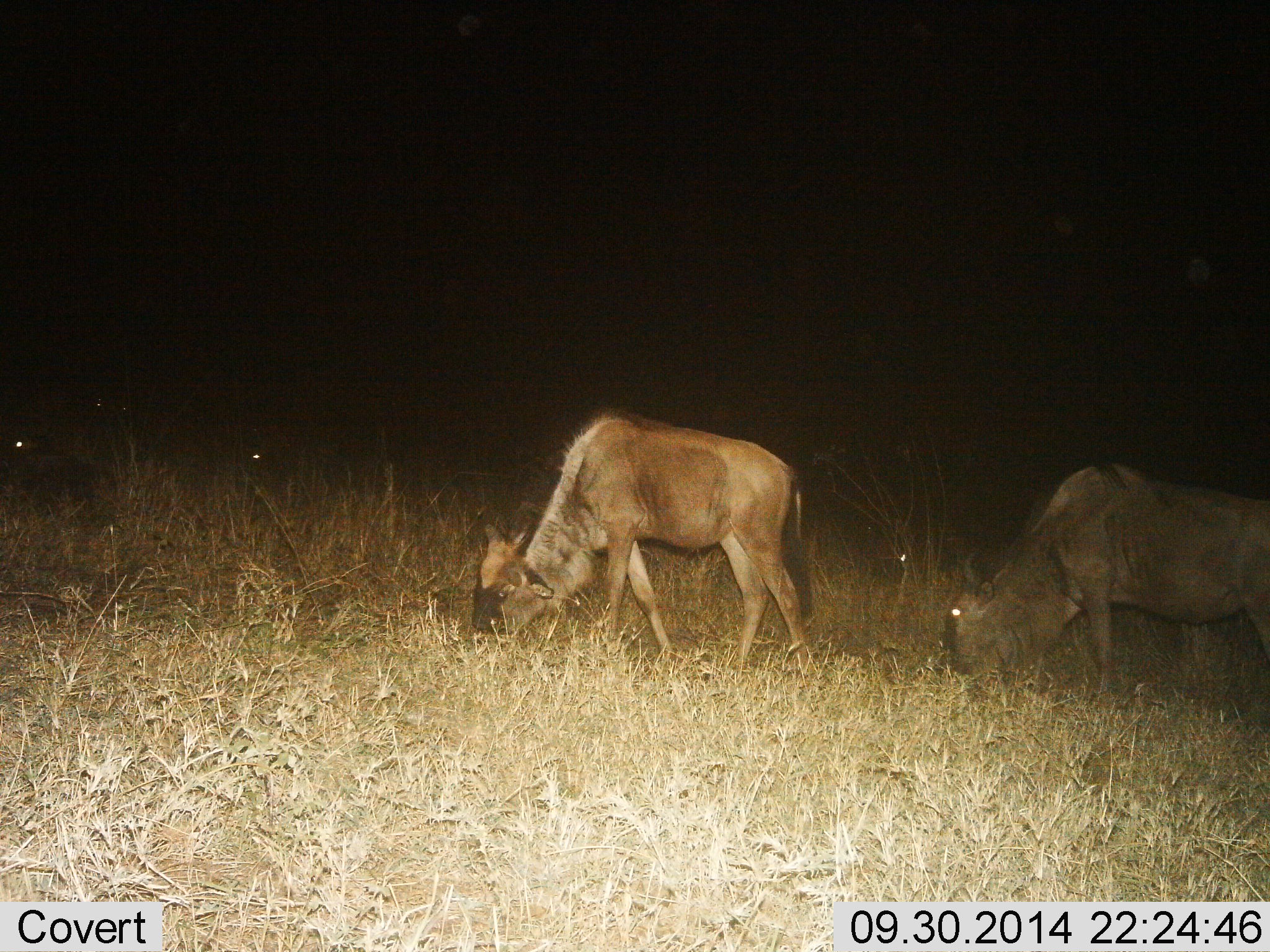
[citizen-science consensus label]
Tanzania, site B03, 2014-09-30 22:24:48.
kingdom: Animalia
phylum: Chordata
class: Mammalia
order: Artiodactyla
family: Bovidae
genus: Connochaetes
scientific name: Connochaetes taurinus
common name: blue wildebeest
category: wildebeest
Wildebeest (blue wildebeest) (Connochaetes taurinus), count 5. Behavior (volunteer vote fractions): standing 10%, resting 0%, moving 0%, interacting 0%. Young present (vote fraction): 0%. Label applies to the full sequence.